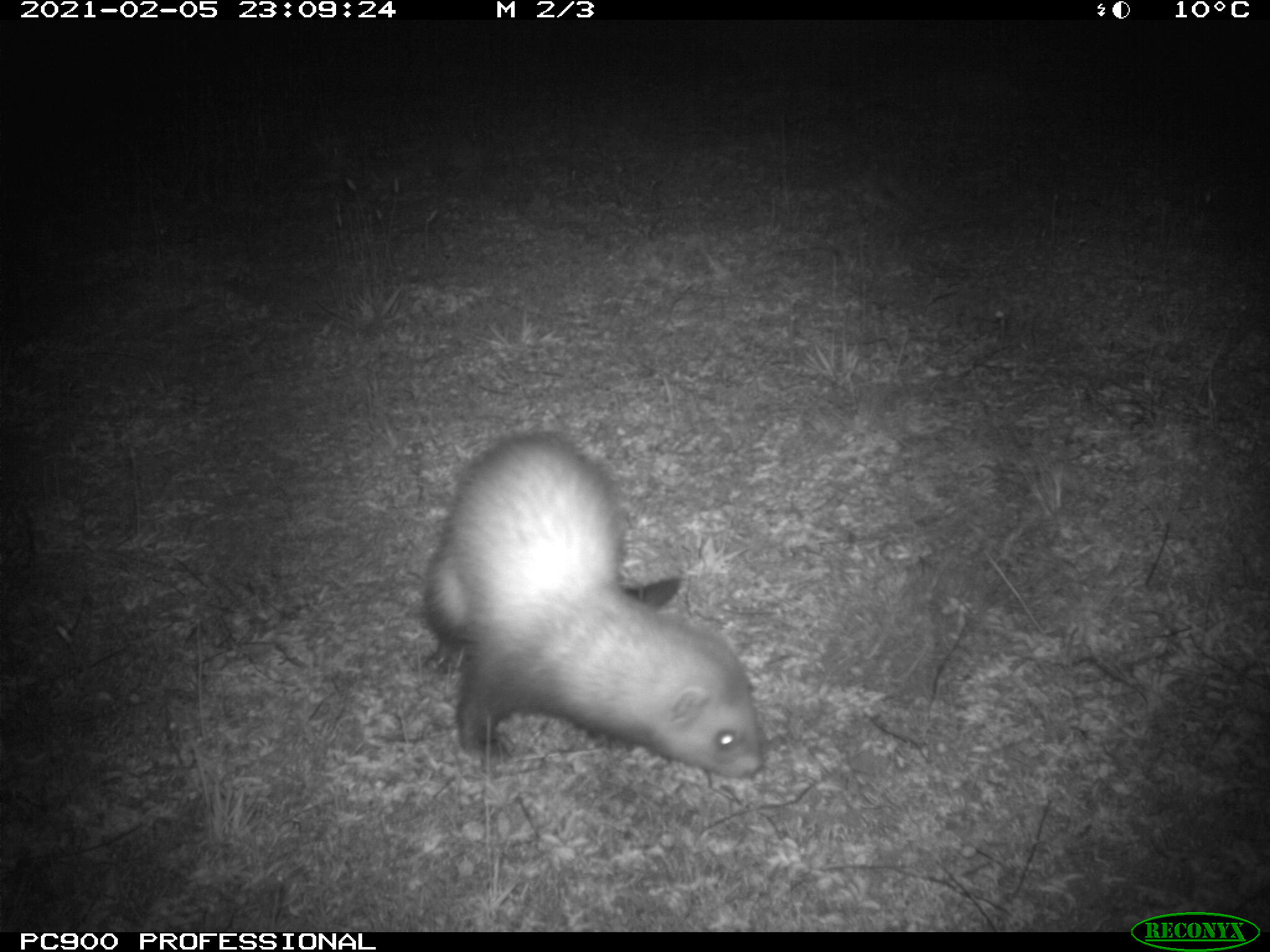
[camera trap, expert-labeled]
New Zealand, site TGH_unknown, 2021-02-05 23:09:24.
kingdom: Animalia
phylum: Chordata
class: Mammalia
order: Carnivora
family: Mustelidae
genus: Mustela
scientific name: Mustela furo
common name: ferret